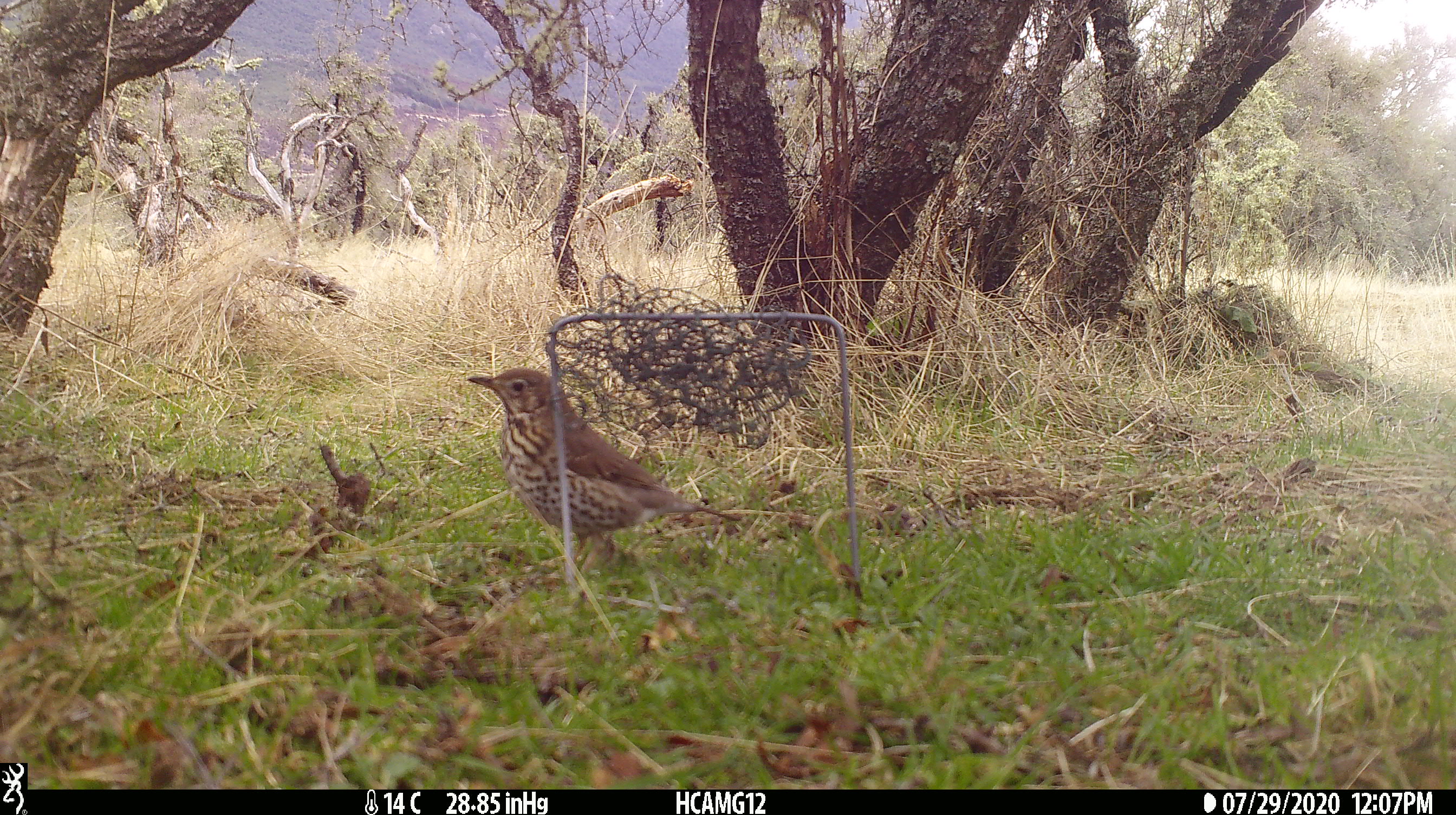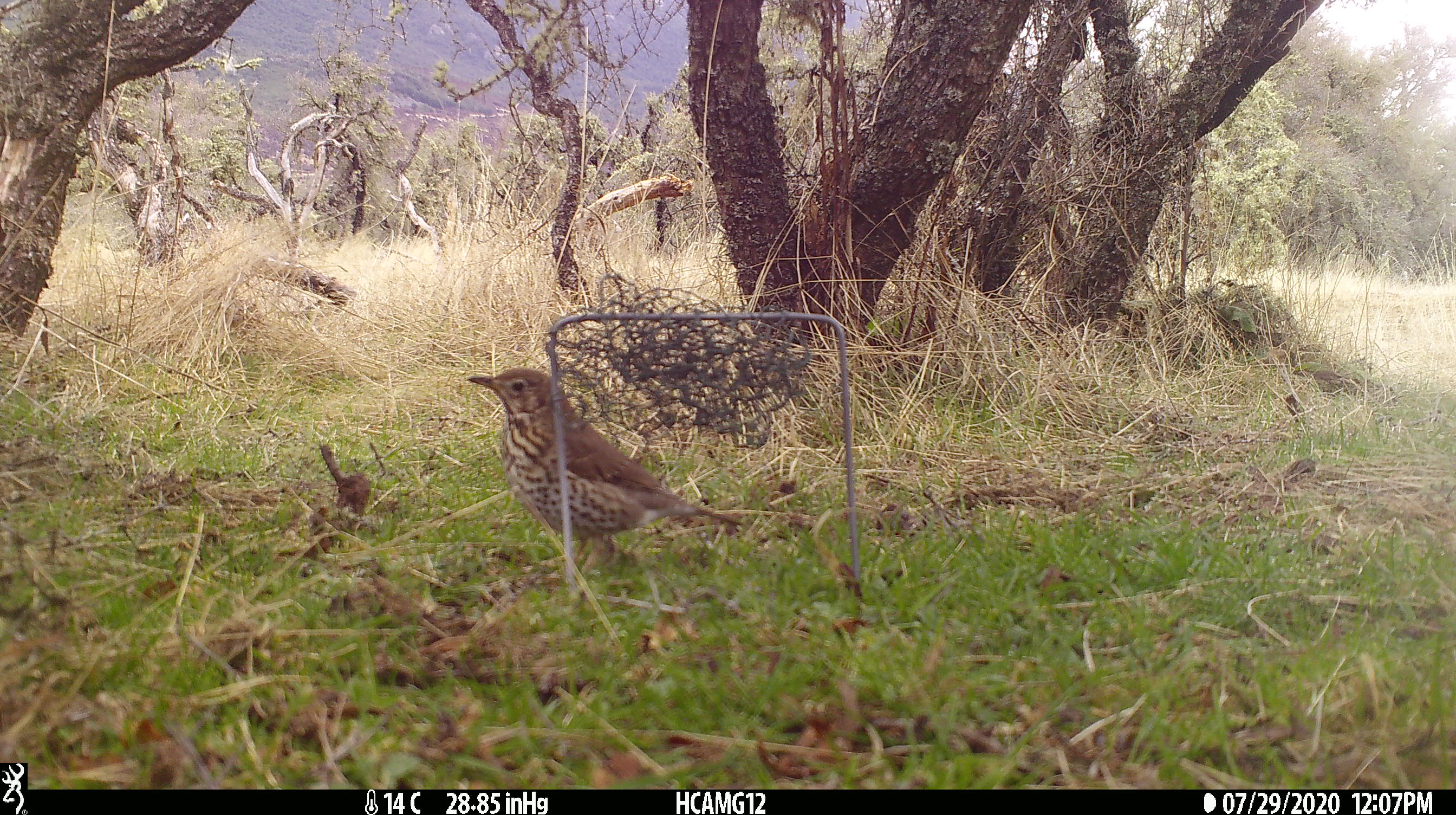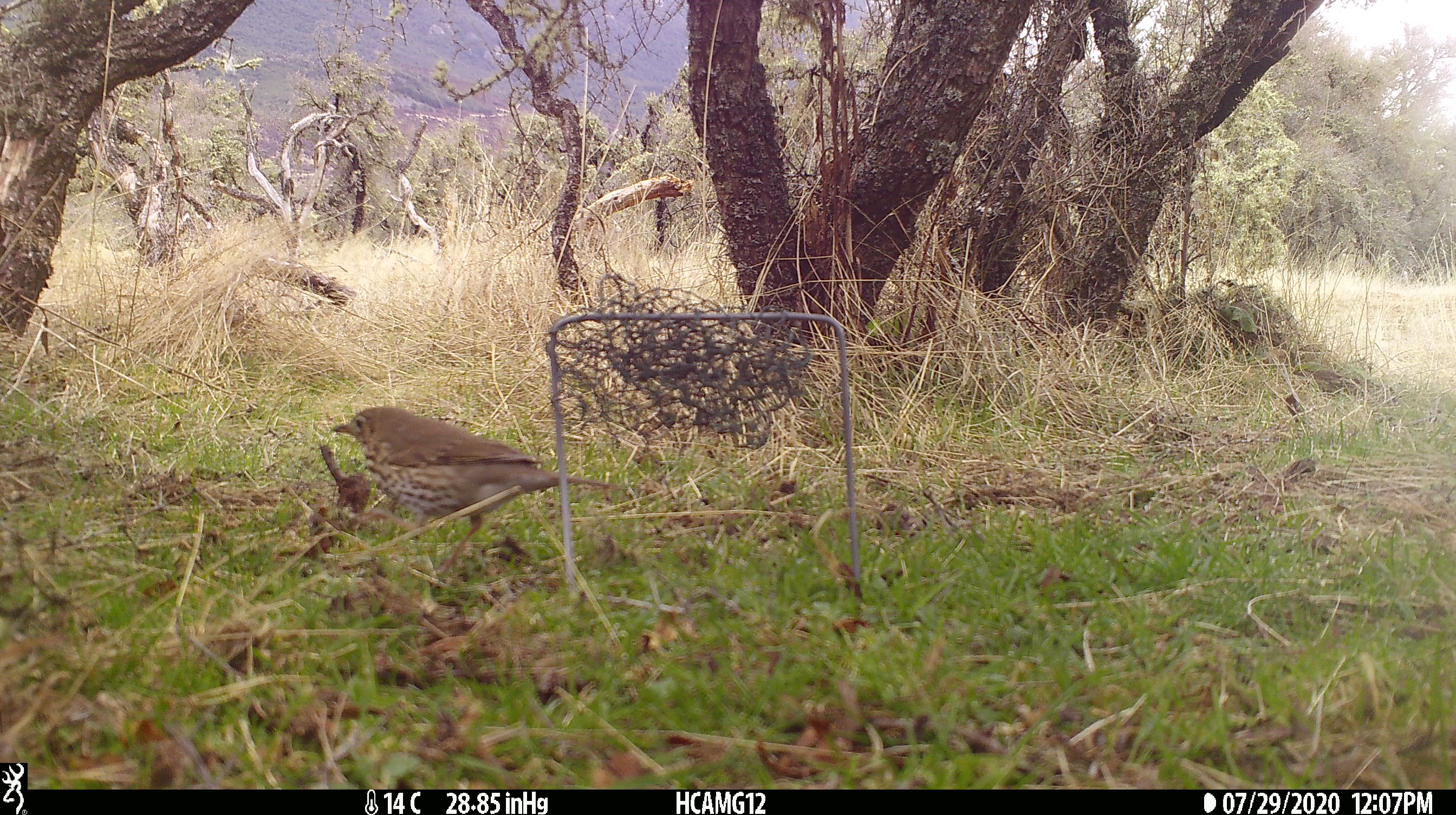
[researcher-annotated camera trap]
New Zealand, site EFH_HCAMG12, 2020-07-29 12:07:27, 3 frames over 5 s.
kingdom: Animalia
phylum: Chordata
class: Aves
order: Passeriformes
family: Turdidae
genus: Turdus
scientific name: Turdus philomelos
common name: song thrush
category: thrush